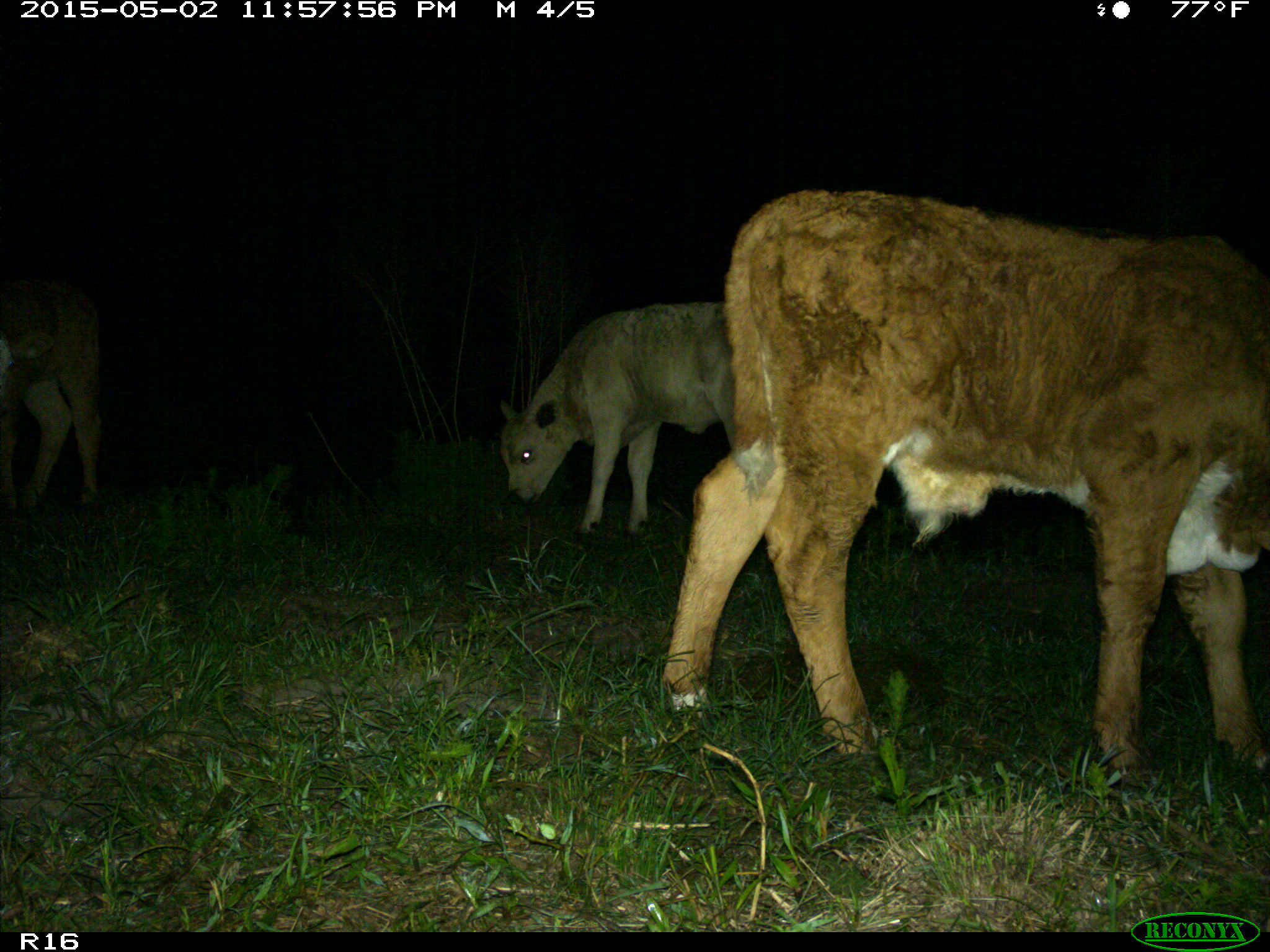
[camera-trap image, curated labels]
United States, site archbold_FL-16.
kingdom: Animalia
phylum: Chordata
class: Mammalia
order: Artiodactyla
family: Bovidae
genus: Bos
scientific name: Bos taurus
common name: domestic cow